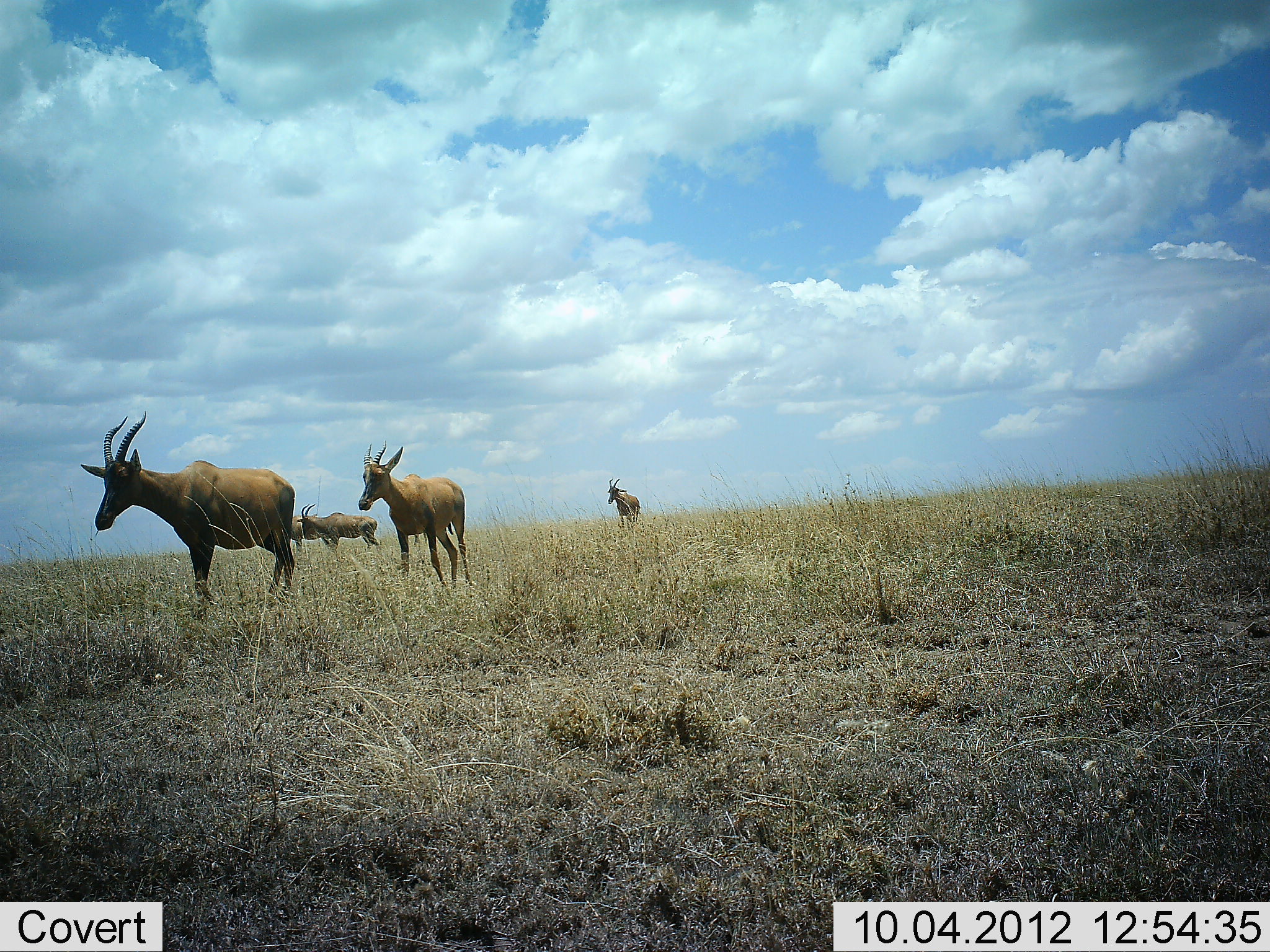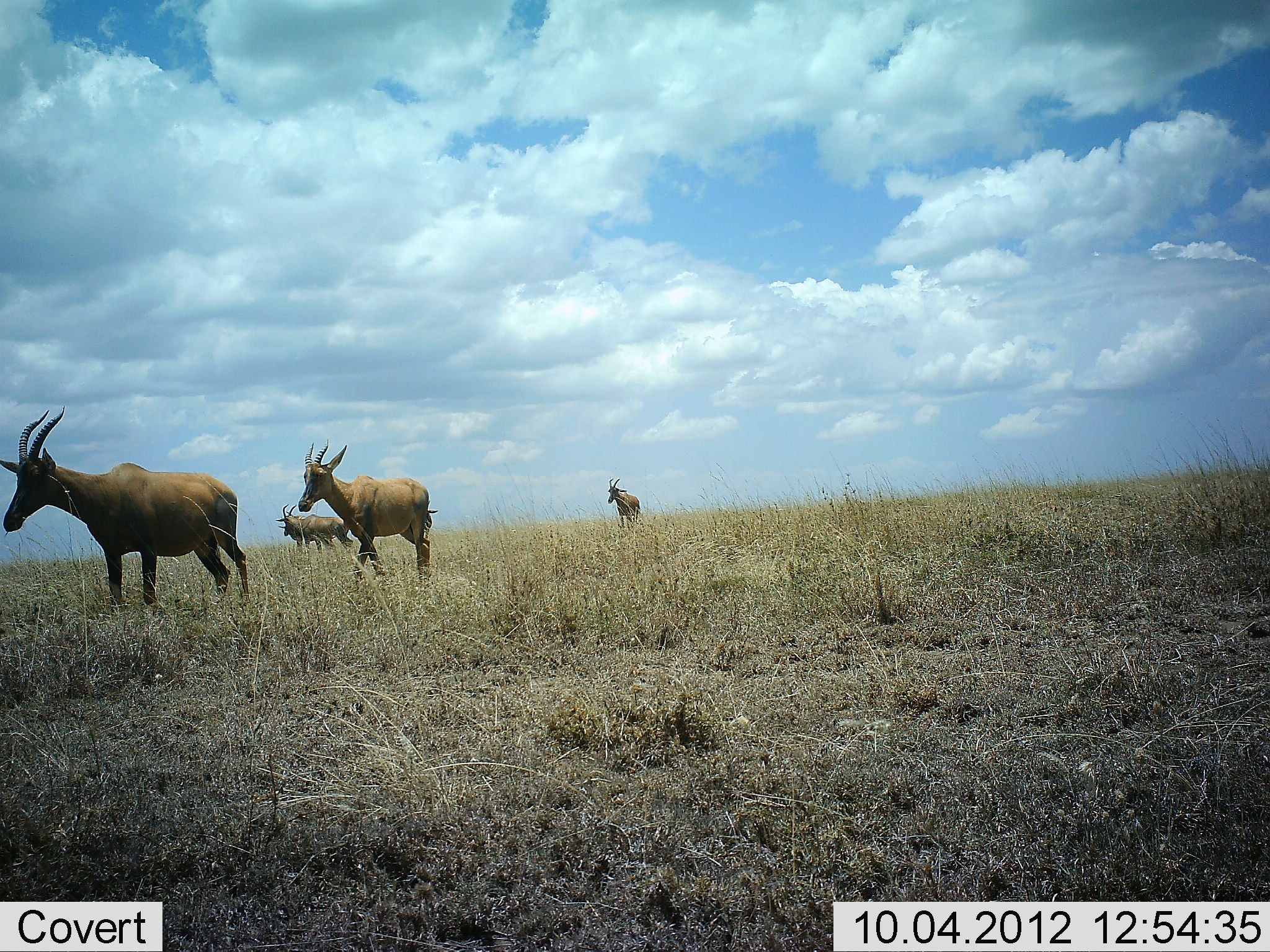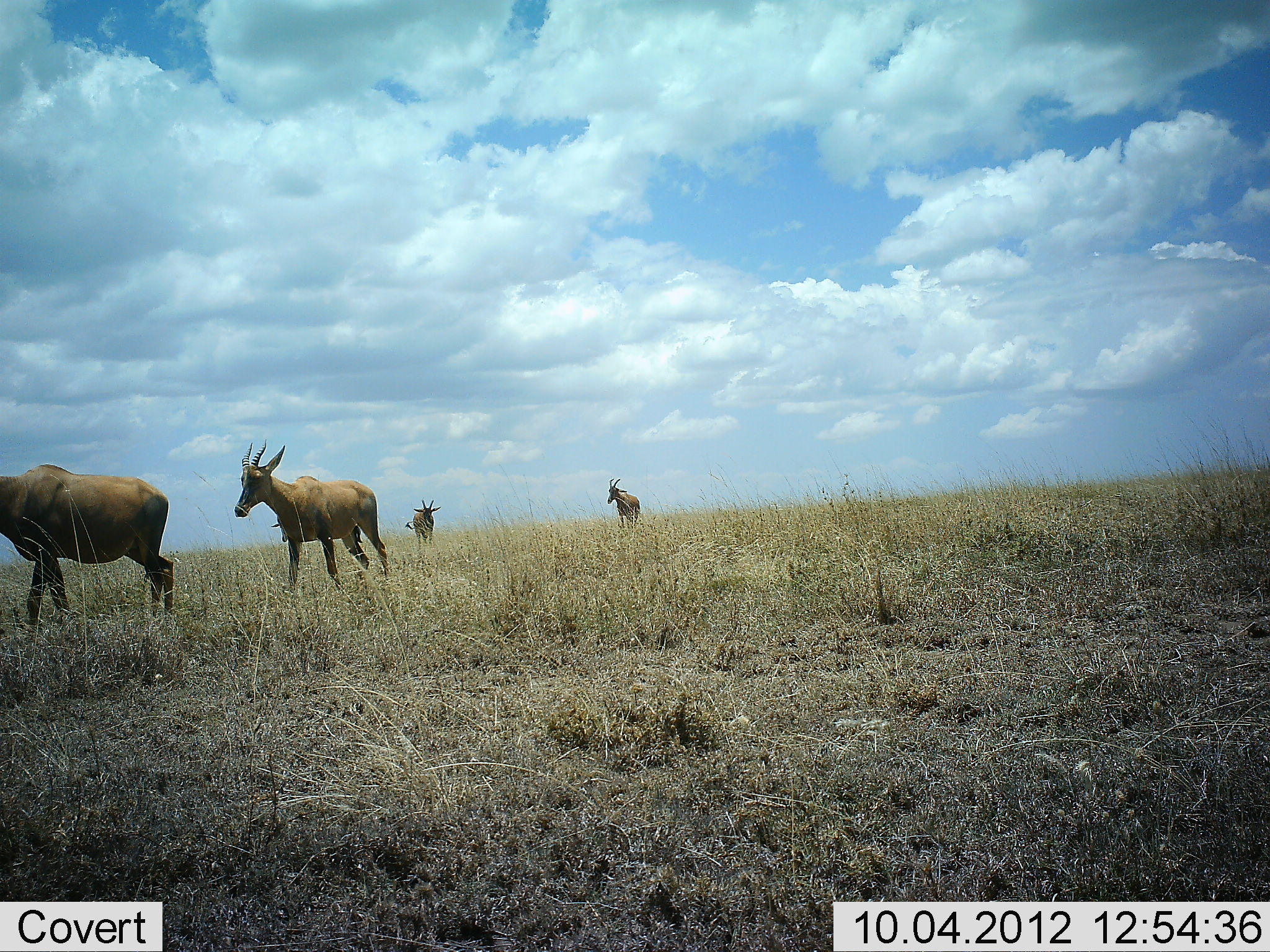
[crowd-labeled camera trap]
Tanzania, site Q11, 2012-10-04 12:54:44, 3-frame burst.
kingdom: Animalia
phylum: Chordata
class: Mammalia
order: Artiodactyla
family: Bovidae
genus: Damaliscus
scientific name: Damaliscus lunatus jimela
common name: topi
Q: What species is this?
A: Topi (Damaliscus lunatus jimela).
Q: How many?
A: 6.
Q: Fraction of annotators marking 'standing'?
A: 70%.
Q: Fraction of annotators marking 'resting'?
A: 0%.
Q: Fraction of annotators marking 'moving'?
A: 100%.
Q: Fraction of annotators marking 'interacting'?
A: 0%.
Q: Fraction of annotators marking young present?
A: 10%.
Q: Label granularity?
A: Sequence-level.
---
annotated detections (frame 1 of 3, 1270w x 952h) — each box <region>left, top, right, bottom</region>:
animal: <region>81, 412, 297, 613</region>; <region>358, 439, 475, 596</region>; <region>296, 502, 381, 557</region>; <region>607, 477, 642, 532</region>; <region>286, 513, 320, 555</region>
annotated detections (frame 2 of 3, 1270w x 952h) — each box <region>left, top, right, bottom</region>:
animal: <region>0, 406, 251, 618</region>; <region>297, 439, 432, 587</region>; <region>276, 503, 355, 554</region>; <region>277, 514, 337, 550</region>; <region>607, 477, 644, 532</region>; <region>424, 501, 438, 540</region>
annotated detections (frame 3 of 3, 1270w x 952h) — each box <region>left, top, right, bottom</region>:
animal: <region>0, 464, 180, 634</region>; <region>233, 438, 393, 598</region>; <region>606, 477, 643, 532</region>; <region>405, 498, 440, 547</region>